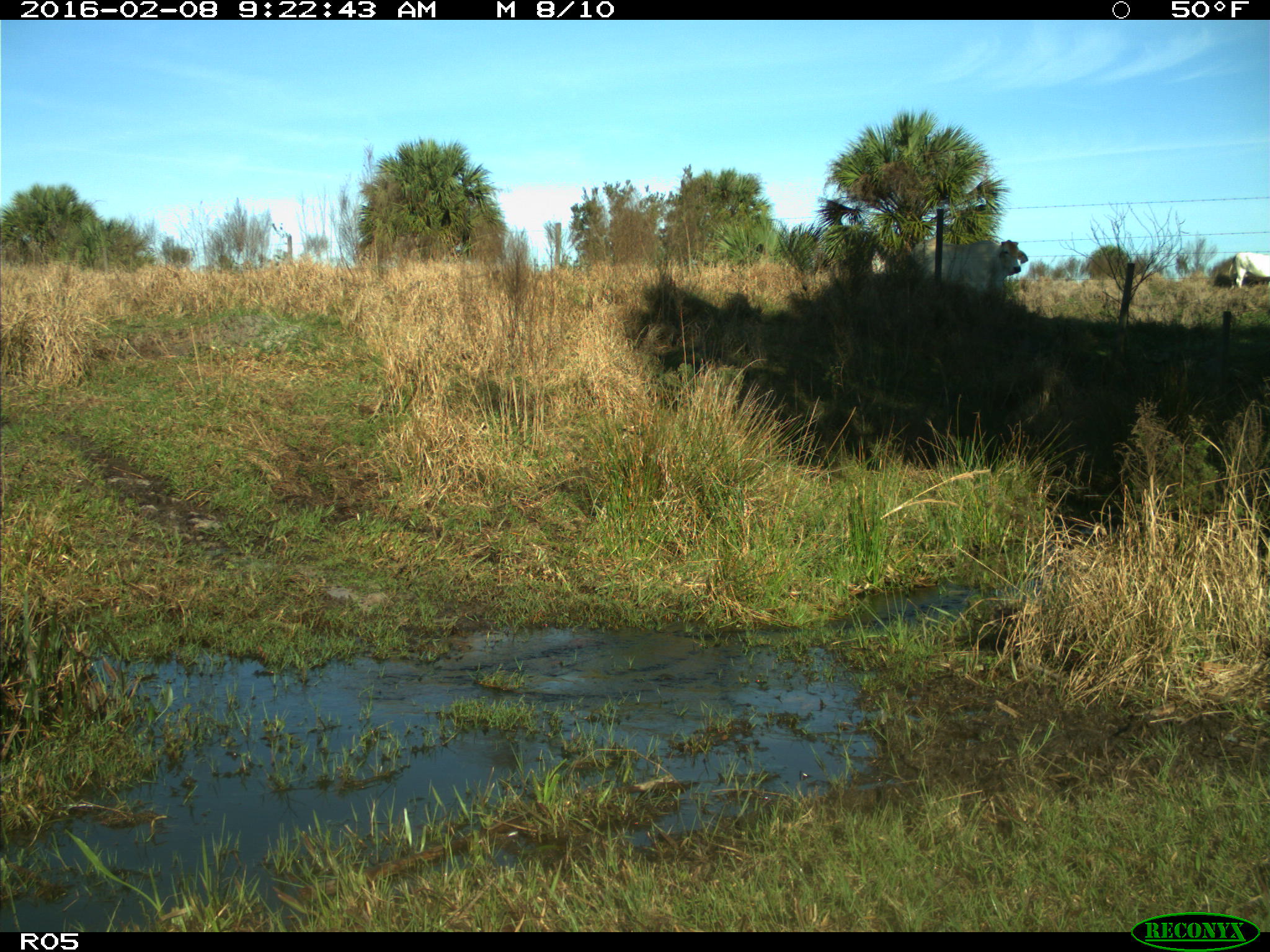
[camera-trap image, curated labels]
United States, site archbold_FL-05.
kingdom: Animalia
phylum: Chordata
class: Mammalia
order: Artiodactyla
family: Bovidae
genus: Bos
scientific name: Bos taurus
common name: domestic cow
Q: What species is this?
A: Bos taurus (domestic cow).